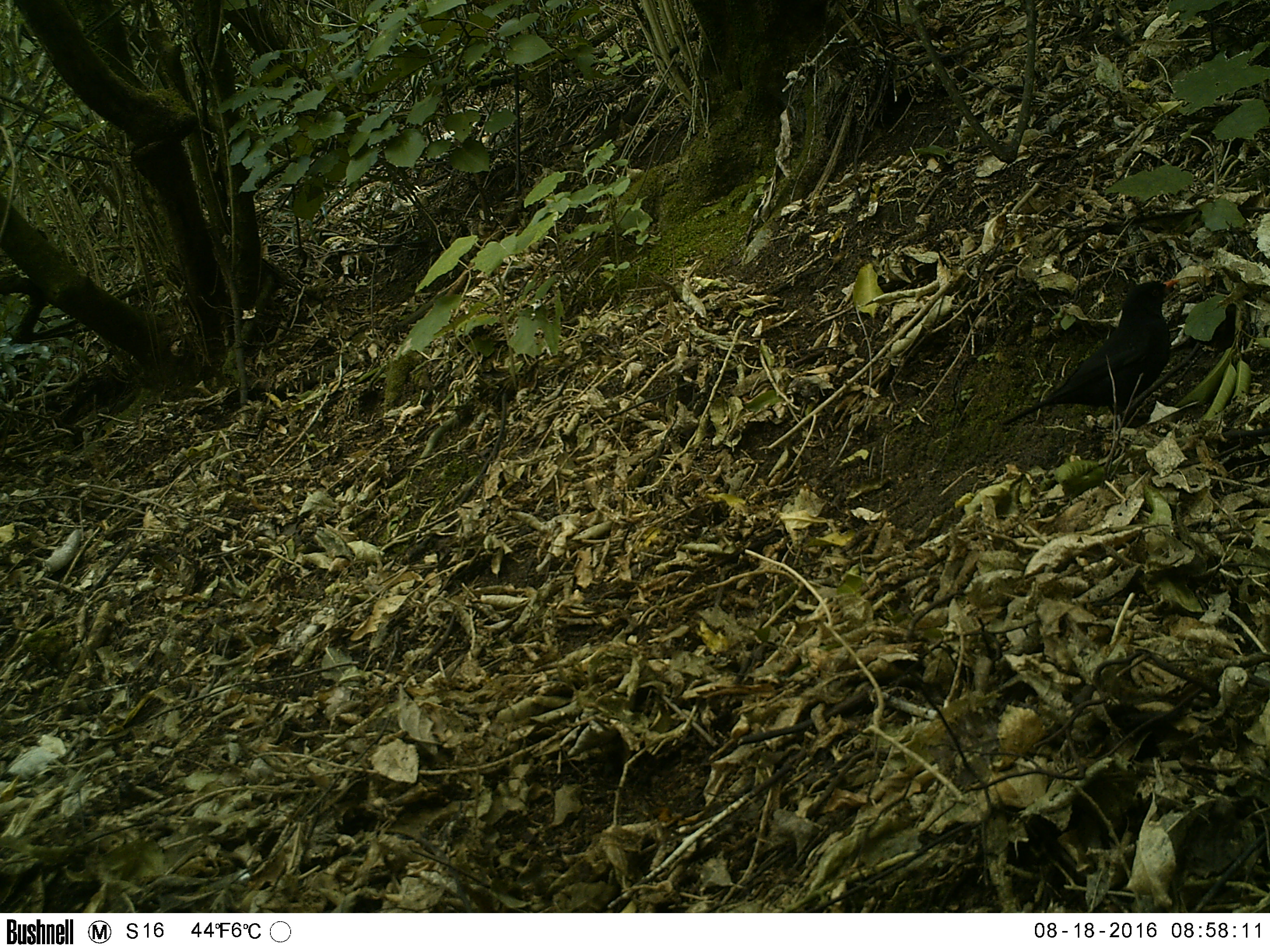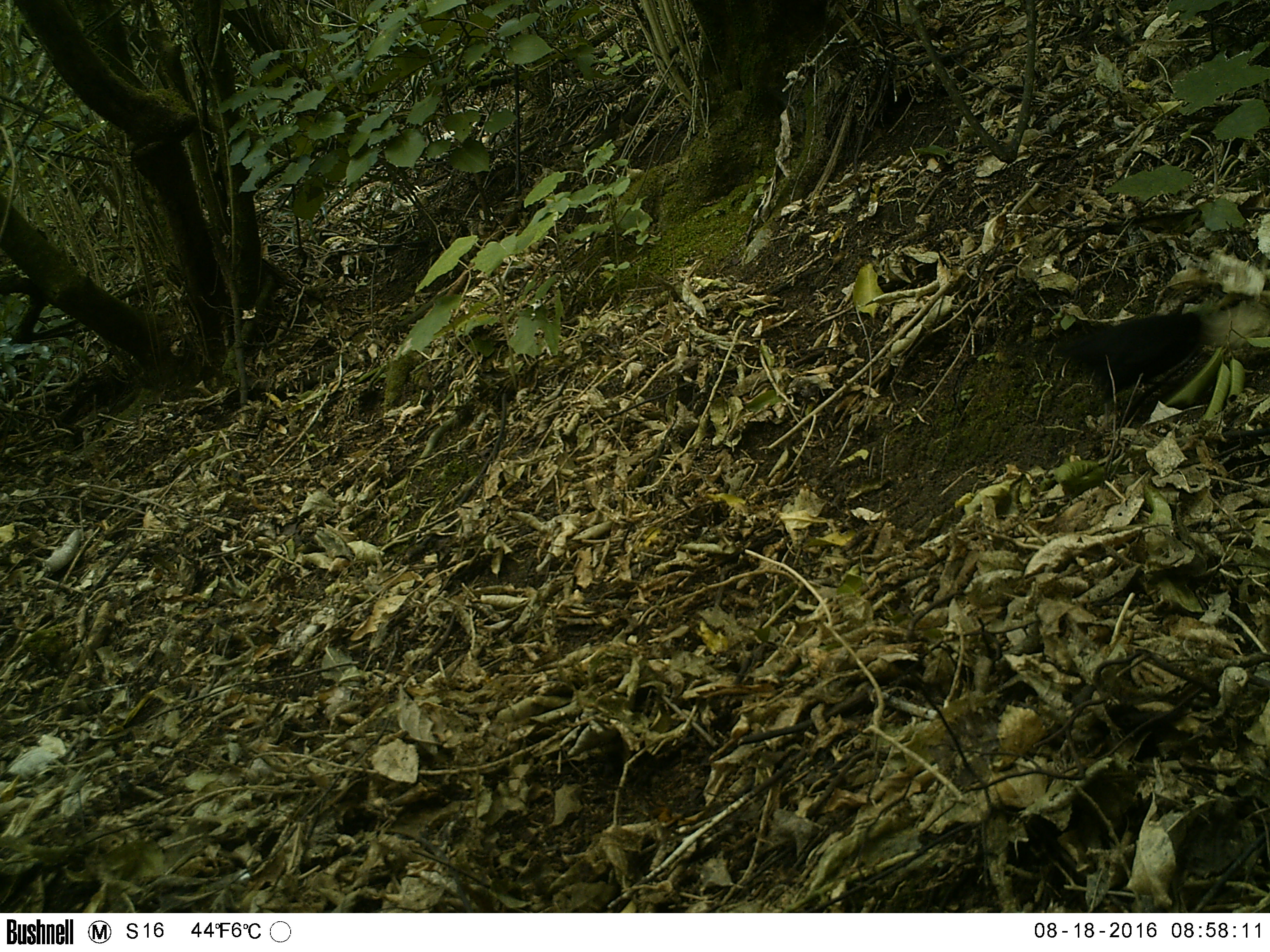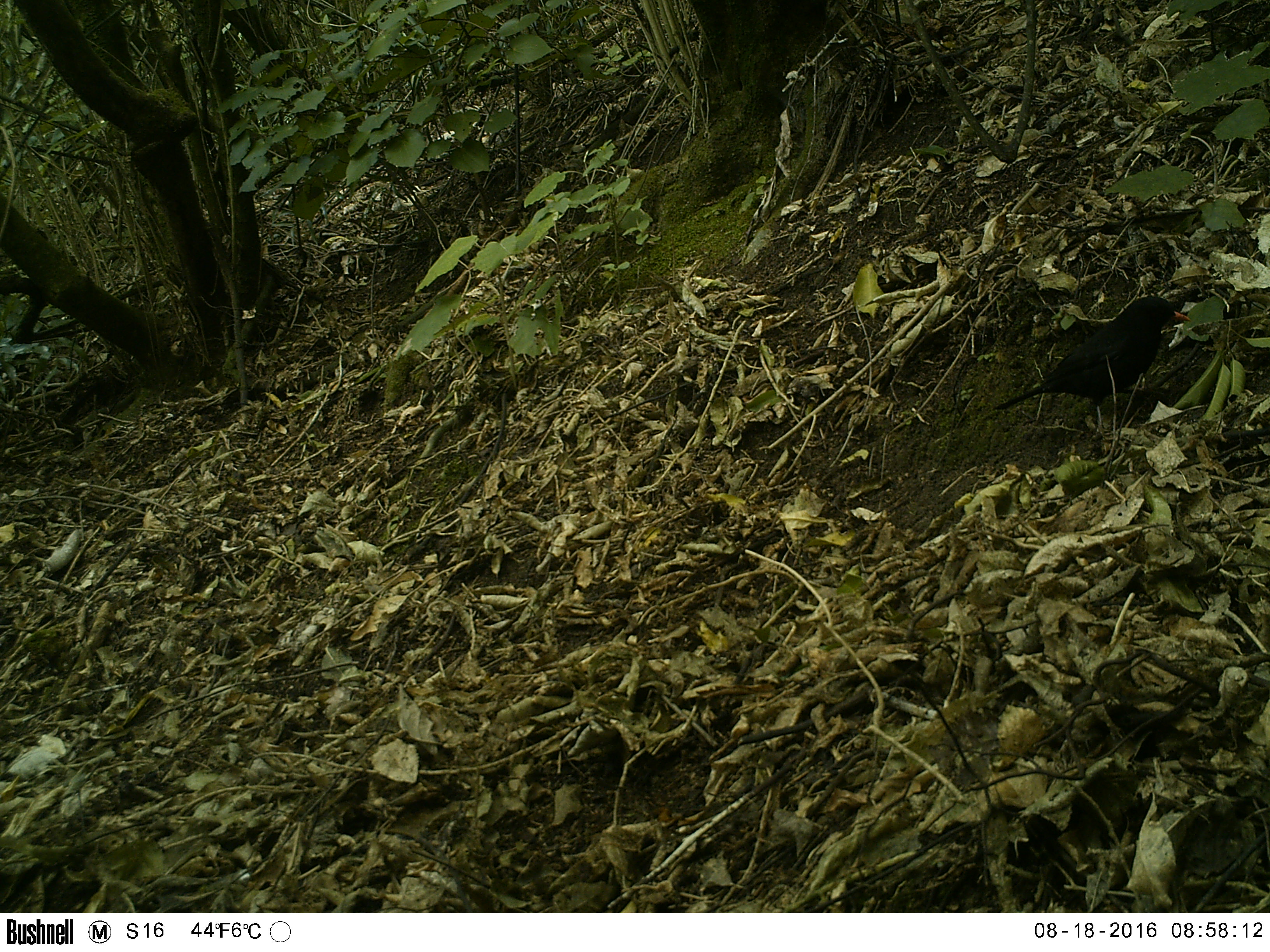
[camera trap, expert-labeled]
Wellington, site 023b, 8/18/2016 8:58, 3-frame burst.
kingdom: Animalia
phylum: Chordata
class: Aves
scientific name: Aves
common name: bird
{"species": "bird (Aves)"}